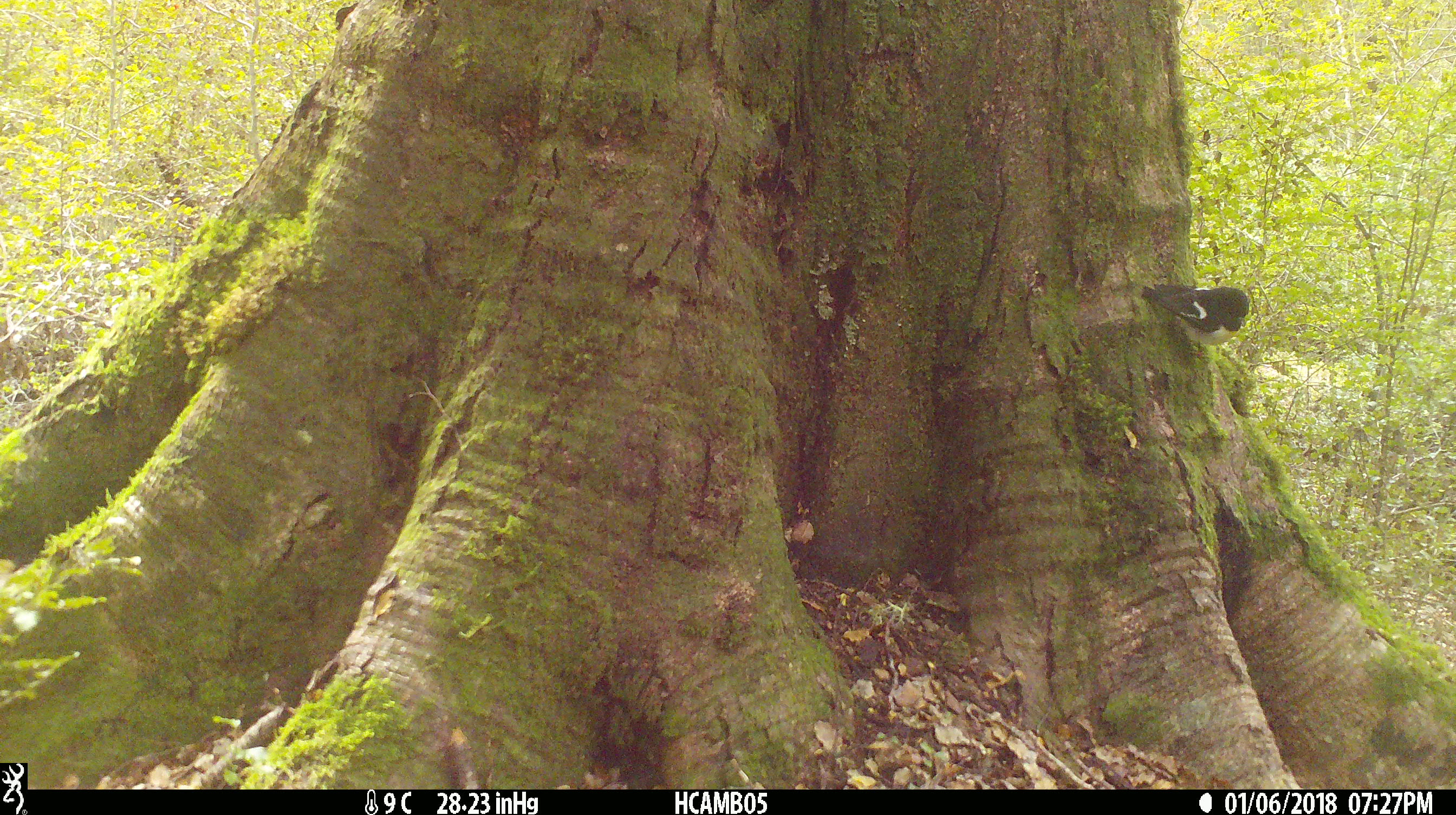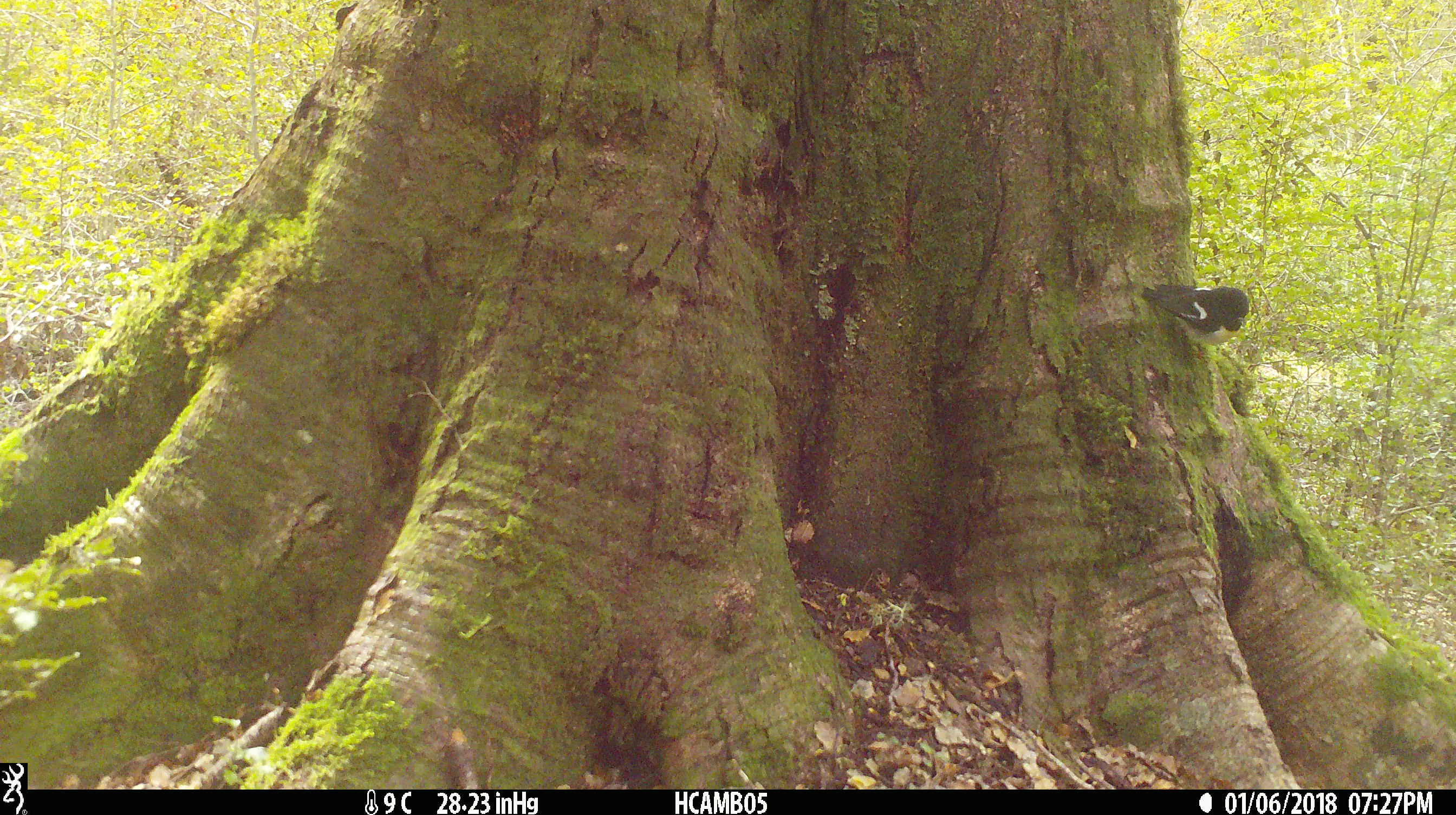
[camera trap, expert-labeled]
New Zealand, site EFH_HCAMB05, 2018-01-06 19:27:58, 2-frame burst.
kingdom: Animalia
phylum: Chordata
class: Aves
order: Passeriformes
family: Petroicidae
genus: Petroica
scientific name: Petroica macrocephala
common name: tomtit